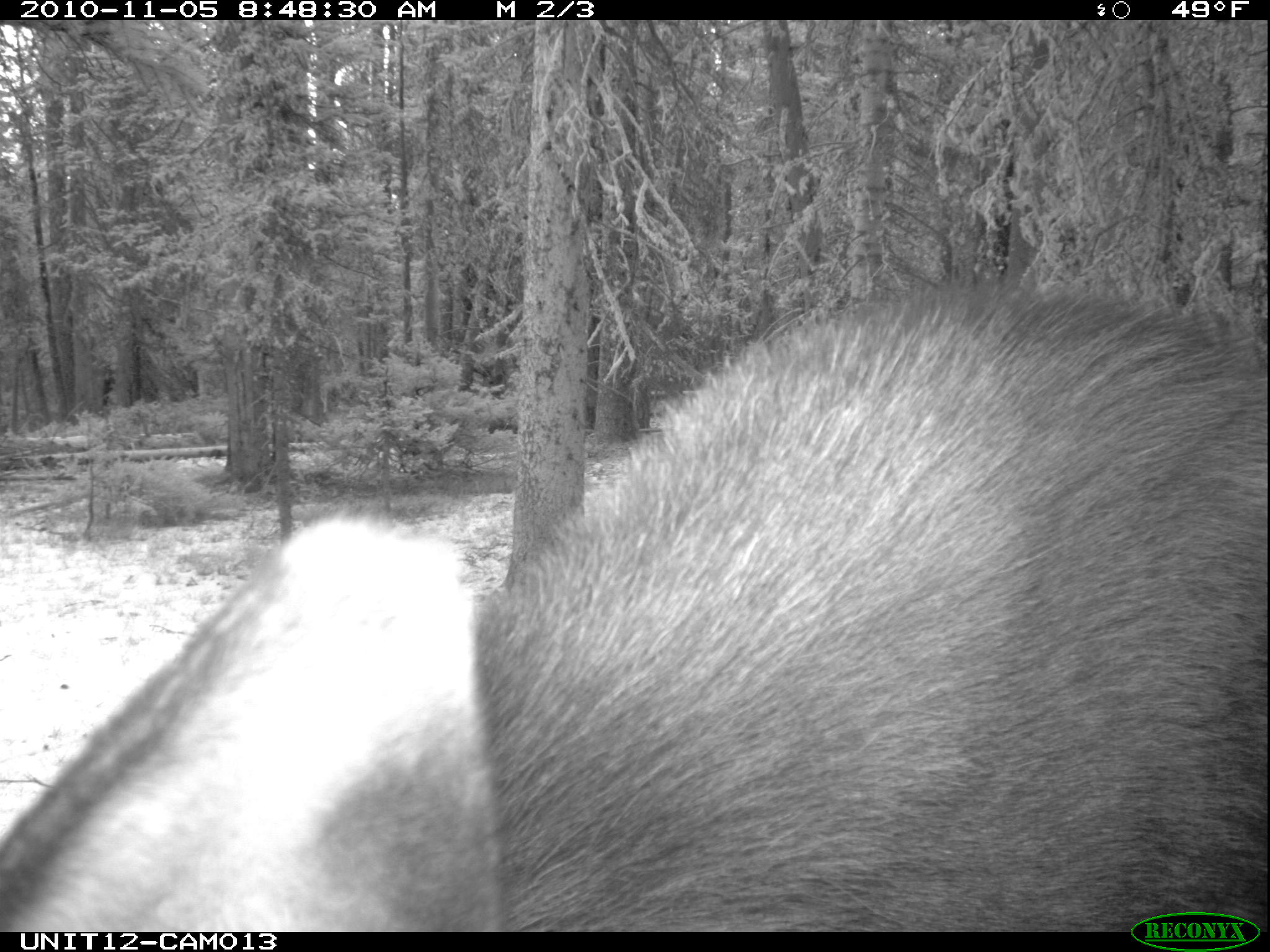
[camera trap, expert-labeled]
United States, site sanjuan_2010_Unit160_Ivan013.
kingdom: Animalia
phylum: Chordata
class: Mammalia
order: Artiodactyla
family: Cervidae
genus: Alces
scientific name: Alces alces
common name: moose